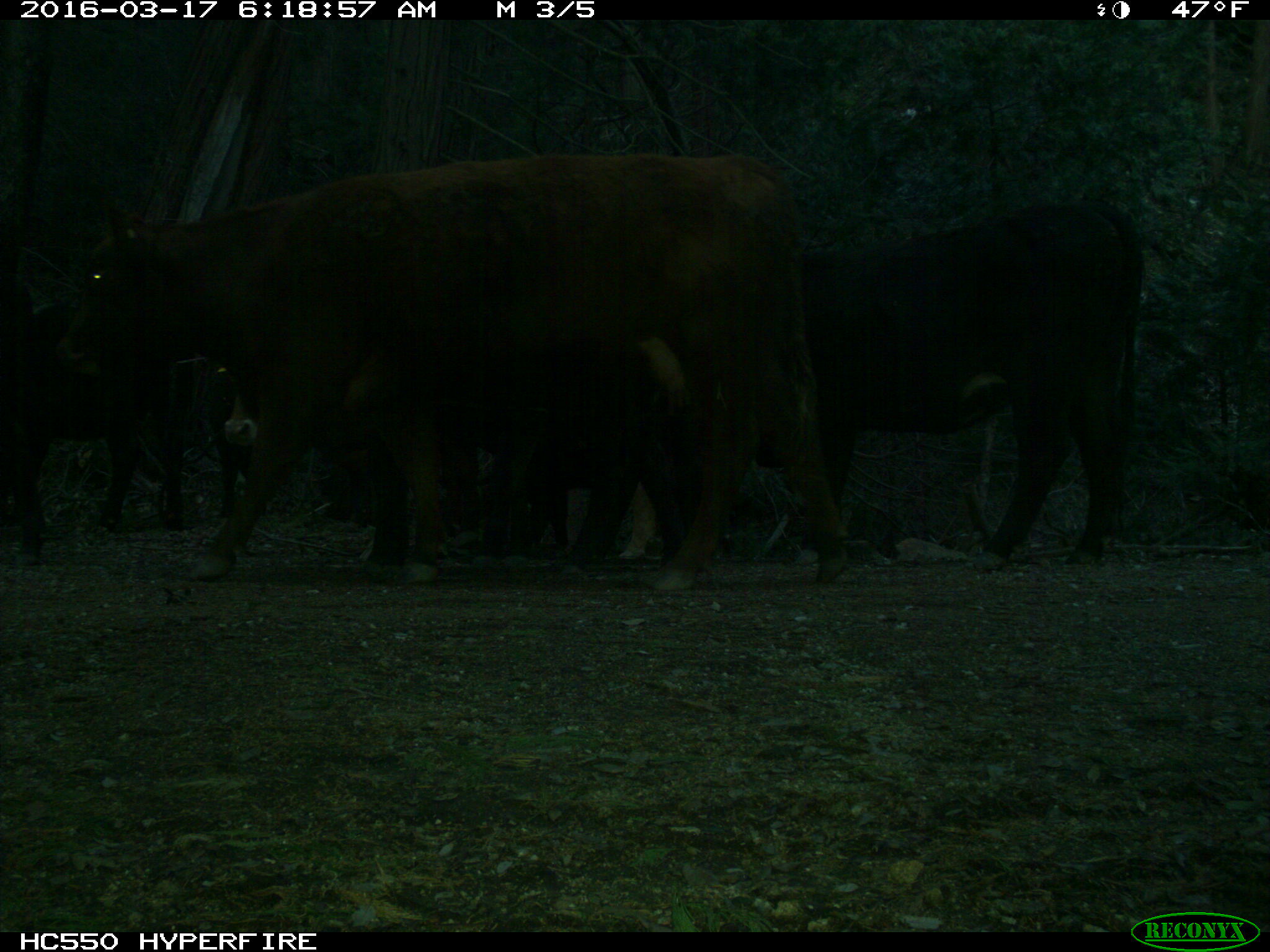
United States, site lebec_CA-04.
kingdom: Animalia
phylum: Chordata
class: Mammalia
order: Artiodactyla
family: Bovidae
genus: Bos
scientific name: Bos taurus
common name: domestic cow